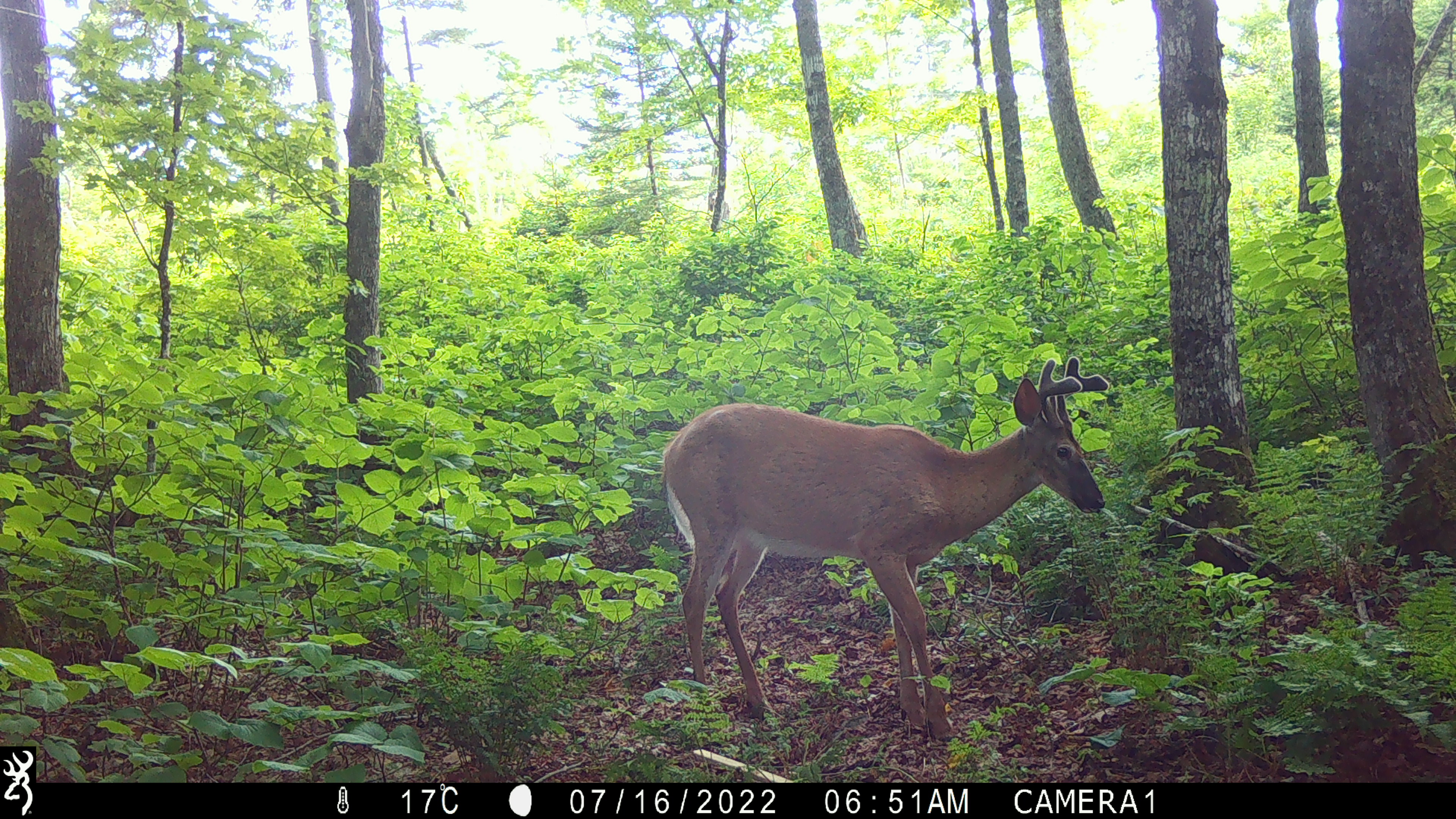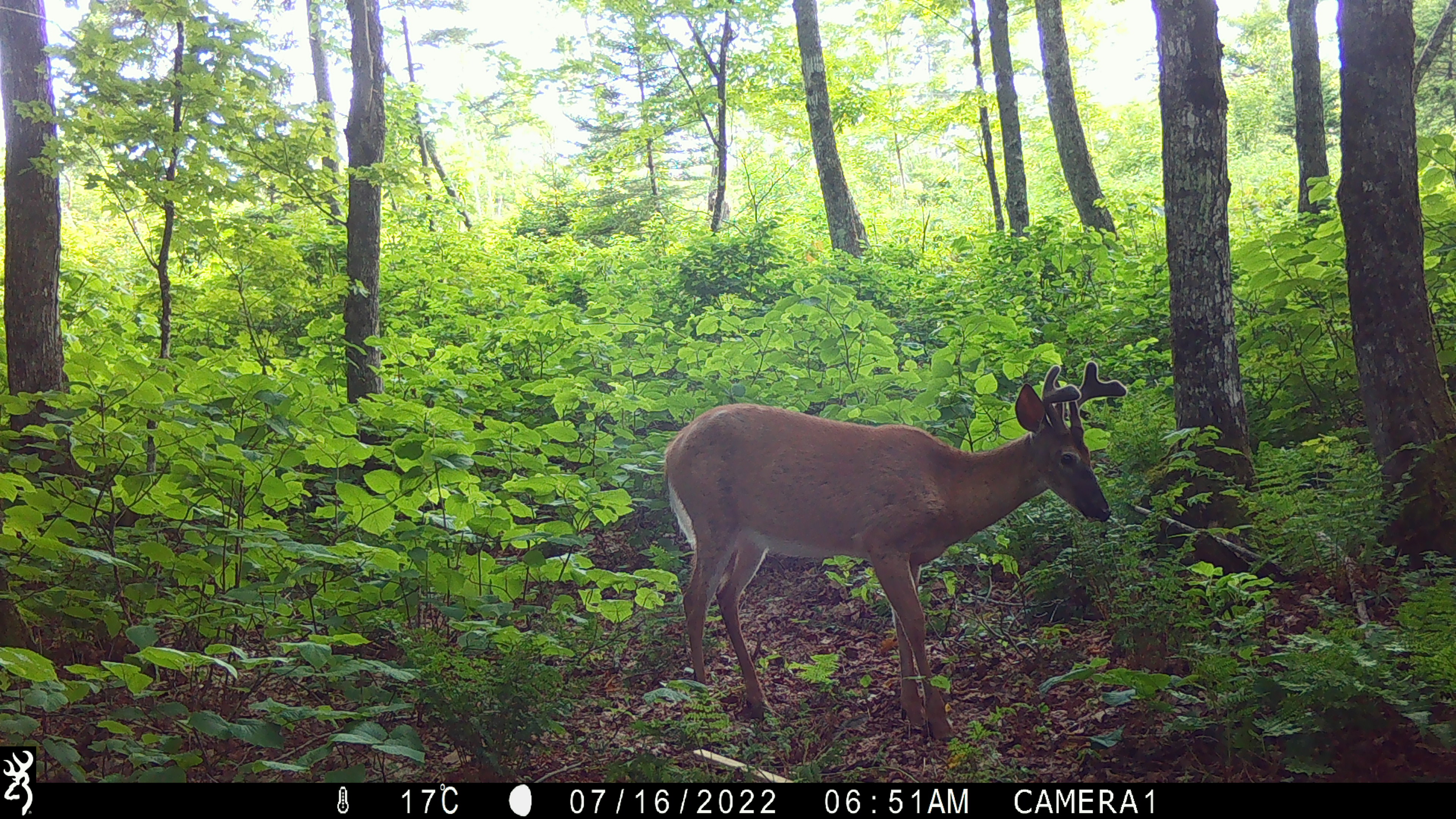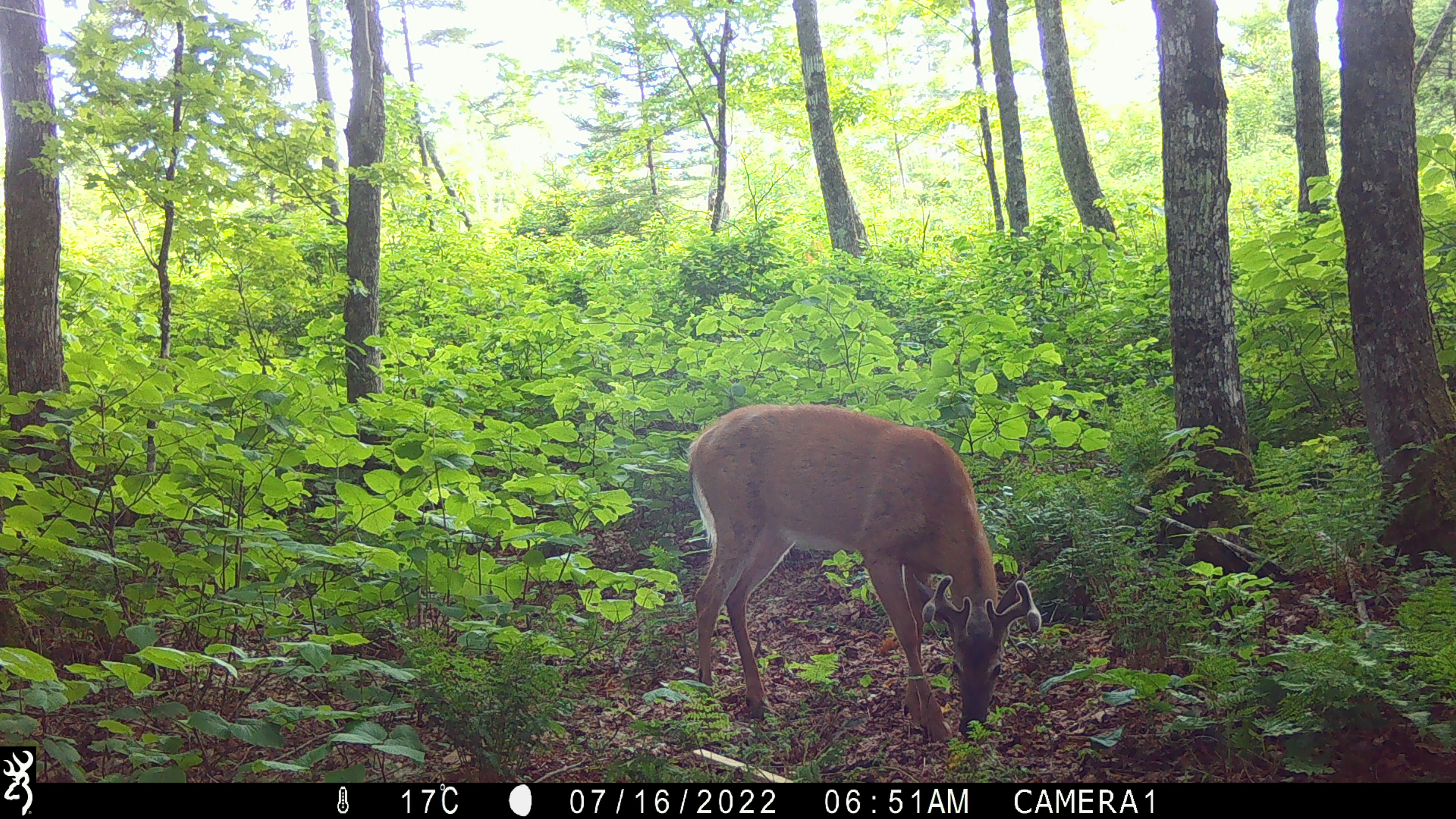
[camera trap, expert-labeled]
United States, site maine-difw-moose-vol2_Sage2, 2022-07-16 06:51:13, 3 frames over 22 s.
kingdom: Animalia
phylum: Chordata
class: Mammalia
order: Artiodactyla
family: Cervidae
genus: Odocoileus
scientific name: Odocoileus virginianus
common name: white-tailed deer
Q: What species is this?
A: White-tailed deer (Odocoileus virginianus).